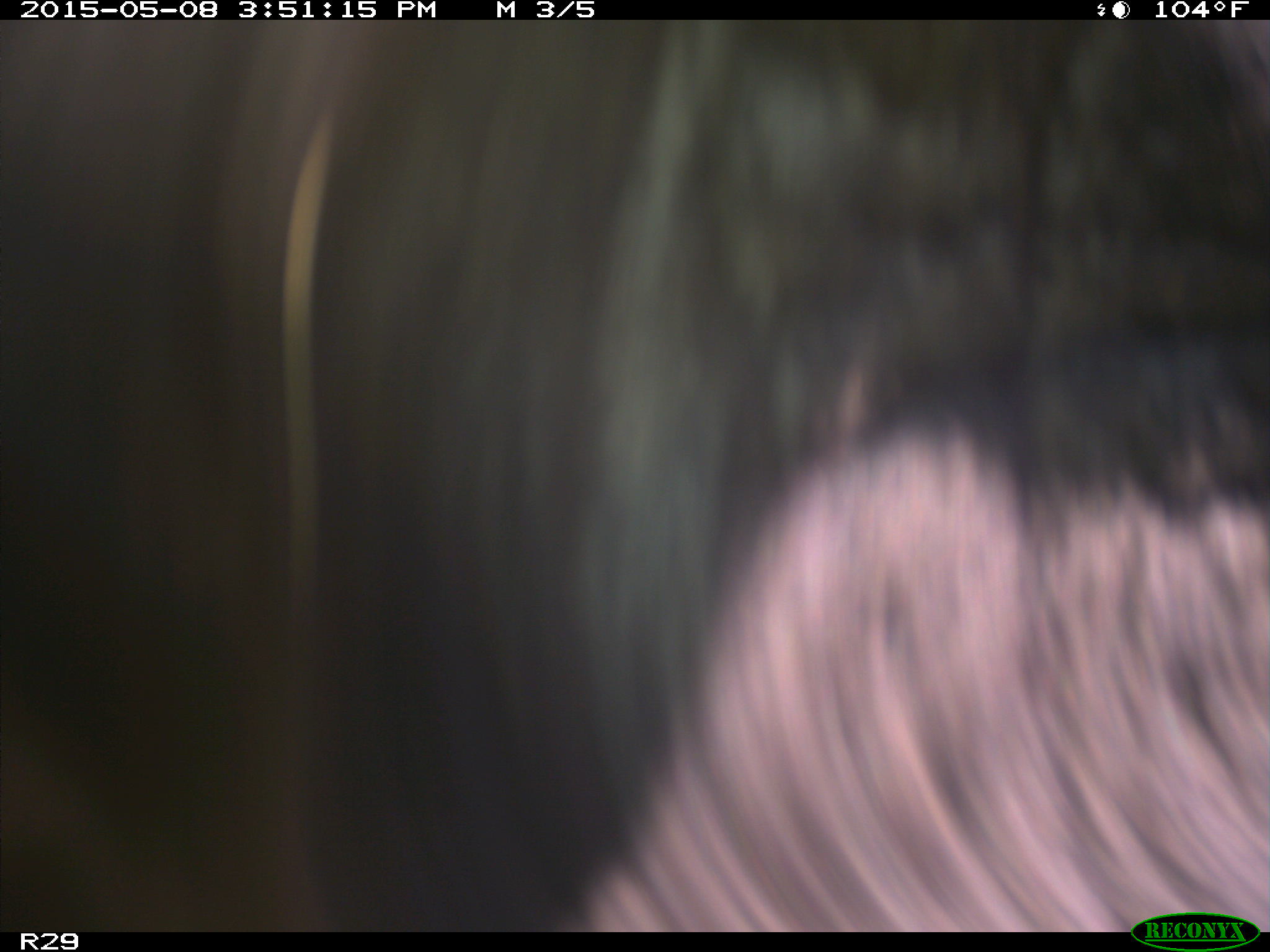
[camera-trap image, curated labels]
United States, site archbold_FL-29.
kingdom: Animalia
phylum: Chordata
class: Mammalia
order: Artiodactyla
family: Bovidae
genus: Bos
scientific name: Bos taurus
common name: domestic cow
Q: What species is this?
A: Bos taurus (domestic cow).